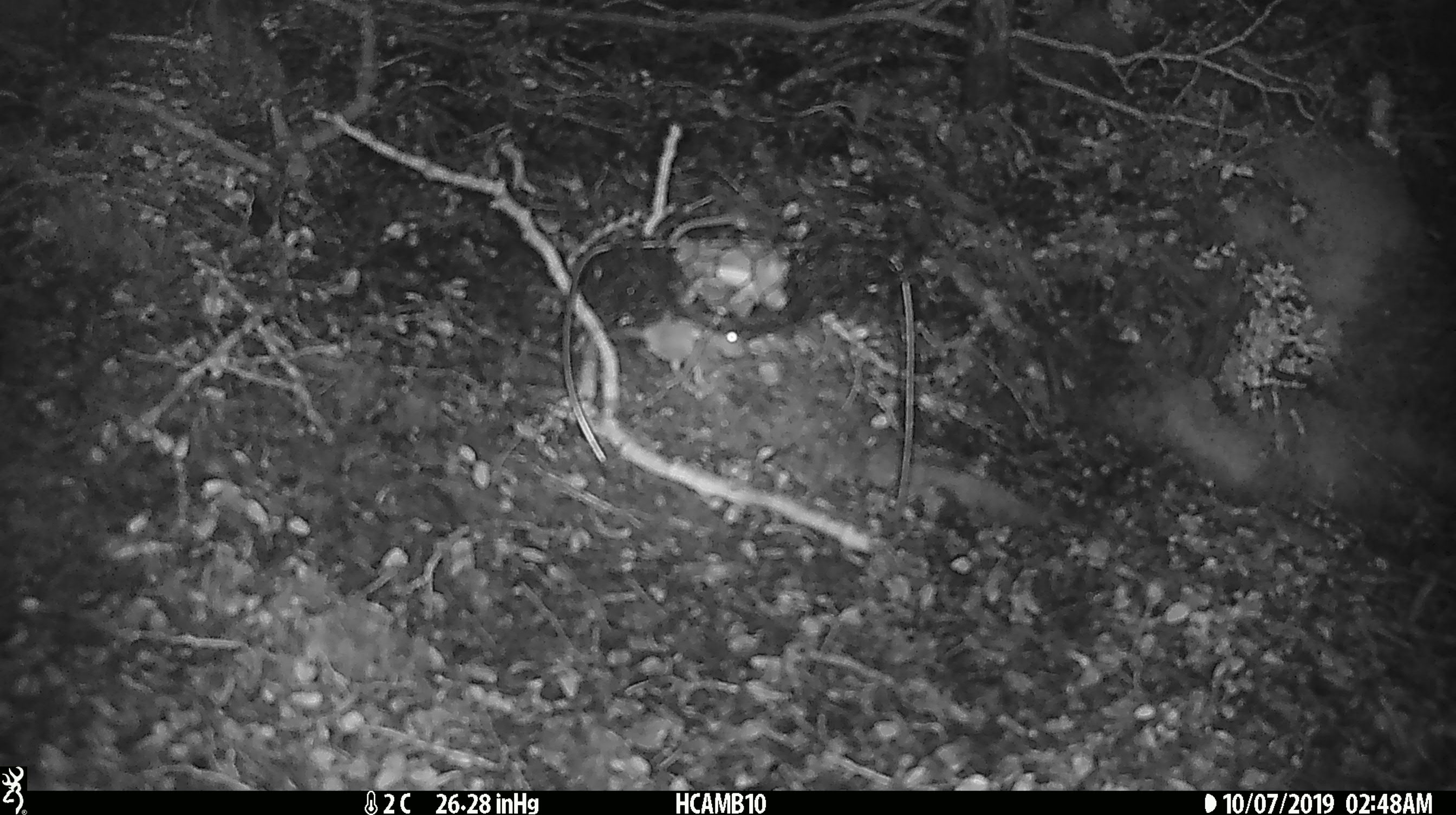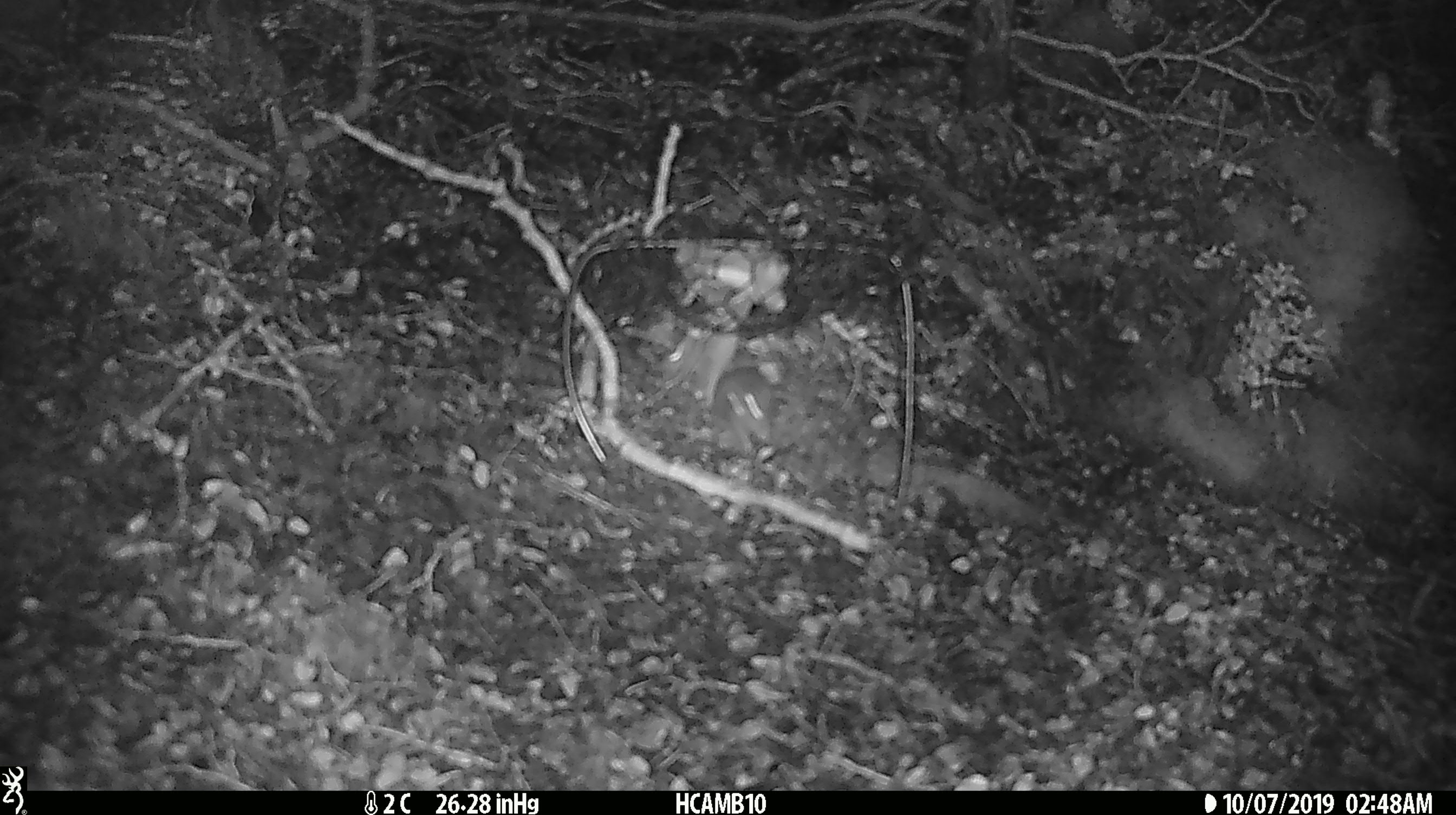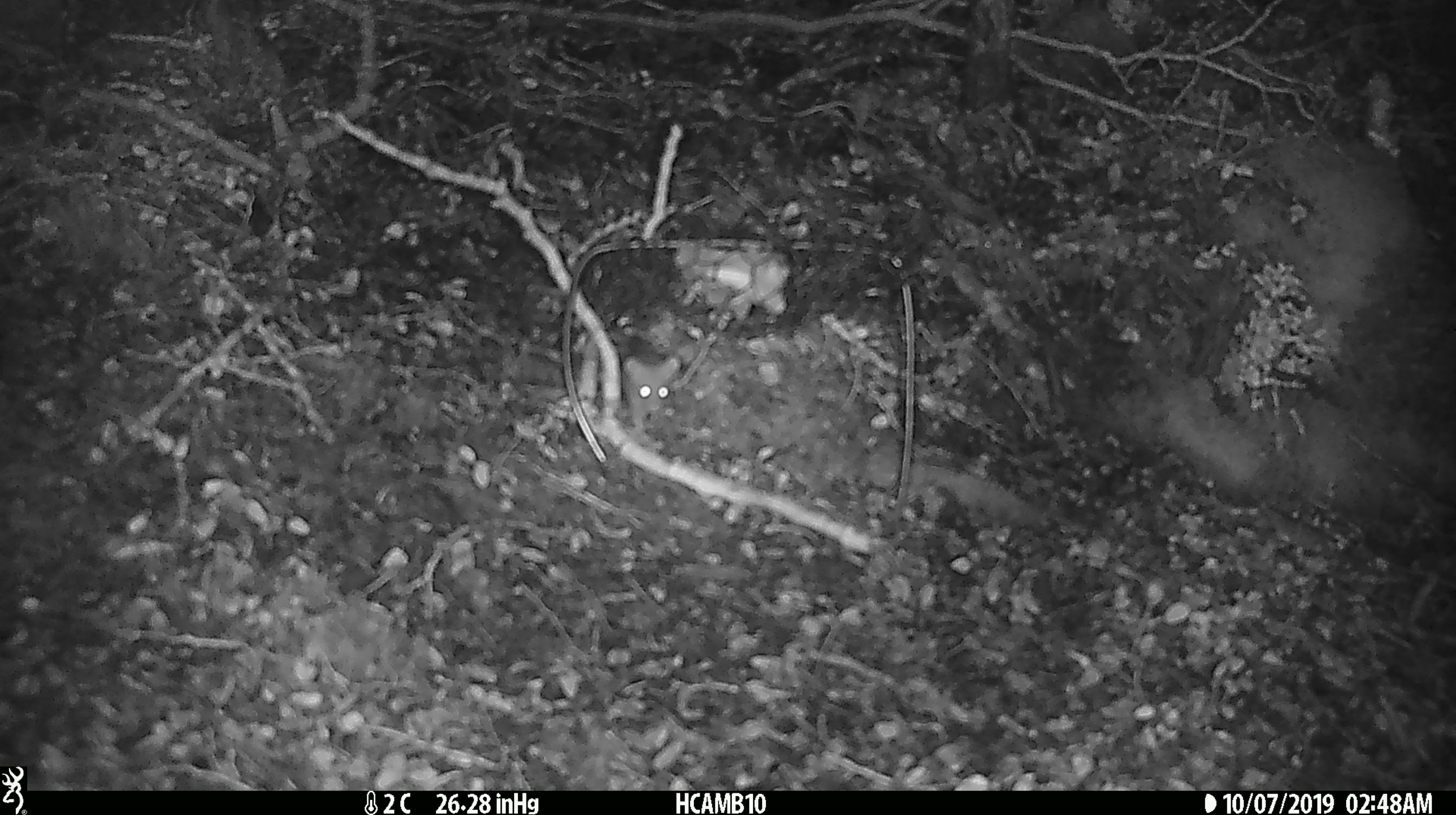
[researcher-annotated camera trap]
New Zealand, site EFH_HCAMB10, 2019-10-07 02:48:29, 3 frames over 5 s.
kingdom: Animalia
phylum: Chordata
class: Mammalia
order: Rodentia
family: Muridae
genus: Mus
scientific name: Mus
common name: mouse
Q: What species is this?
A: Mouse (Mus).